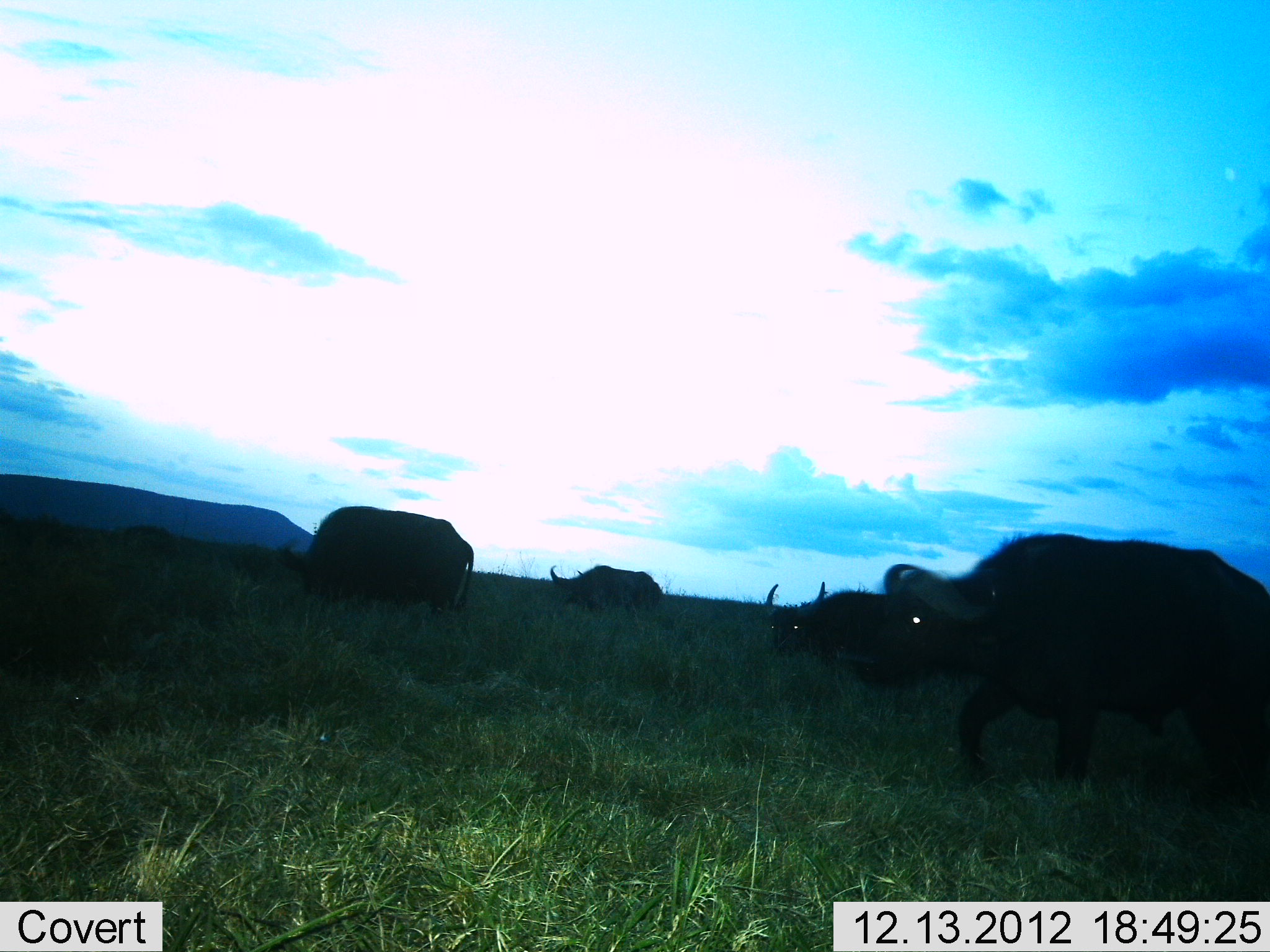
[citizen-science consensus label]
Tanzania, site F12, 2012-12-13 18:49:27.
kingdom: Animalia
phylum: Chordata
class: Mammalia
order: Artiodactyla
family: Bovidae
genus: Syncerus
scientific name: Syncerus caffer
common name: cape buffalo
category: buffalo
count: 4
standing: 38%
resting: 5%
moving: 77%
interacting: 0%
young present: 0%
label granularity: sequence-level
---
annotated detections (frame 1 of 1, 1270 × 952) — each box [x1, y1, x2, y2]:
animal: [850, 531, 1270, 801]; [276, 505, 476, 619]; [762, 580, 924, 681]; [547, 563, 665, 632]